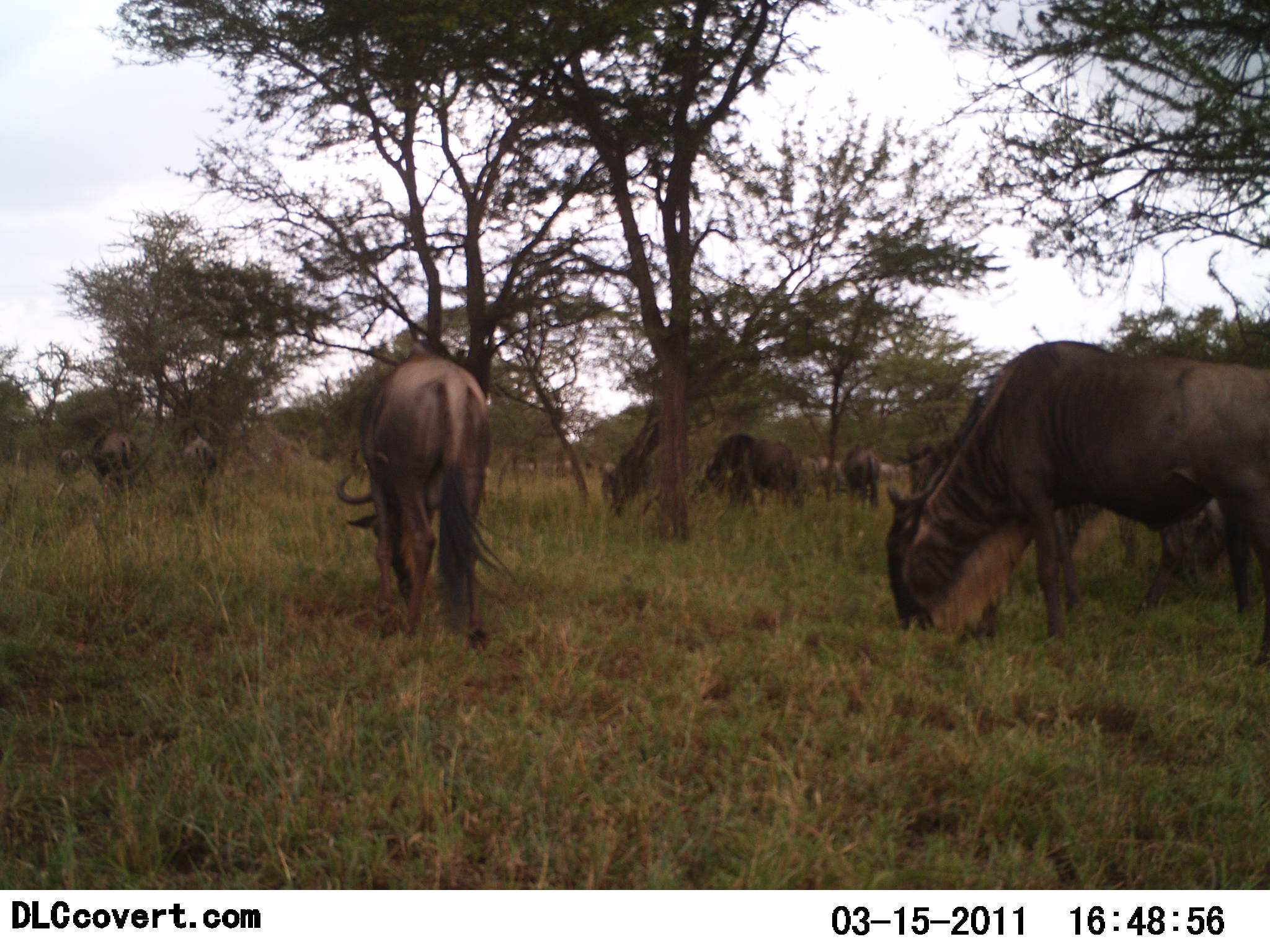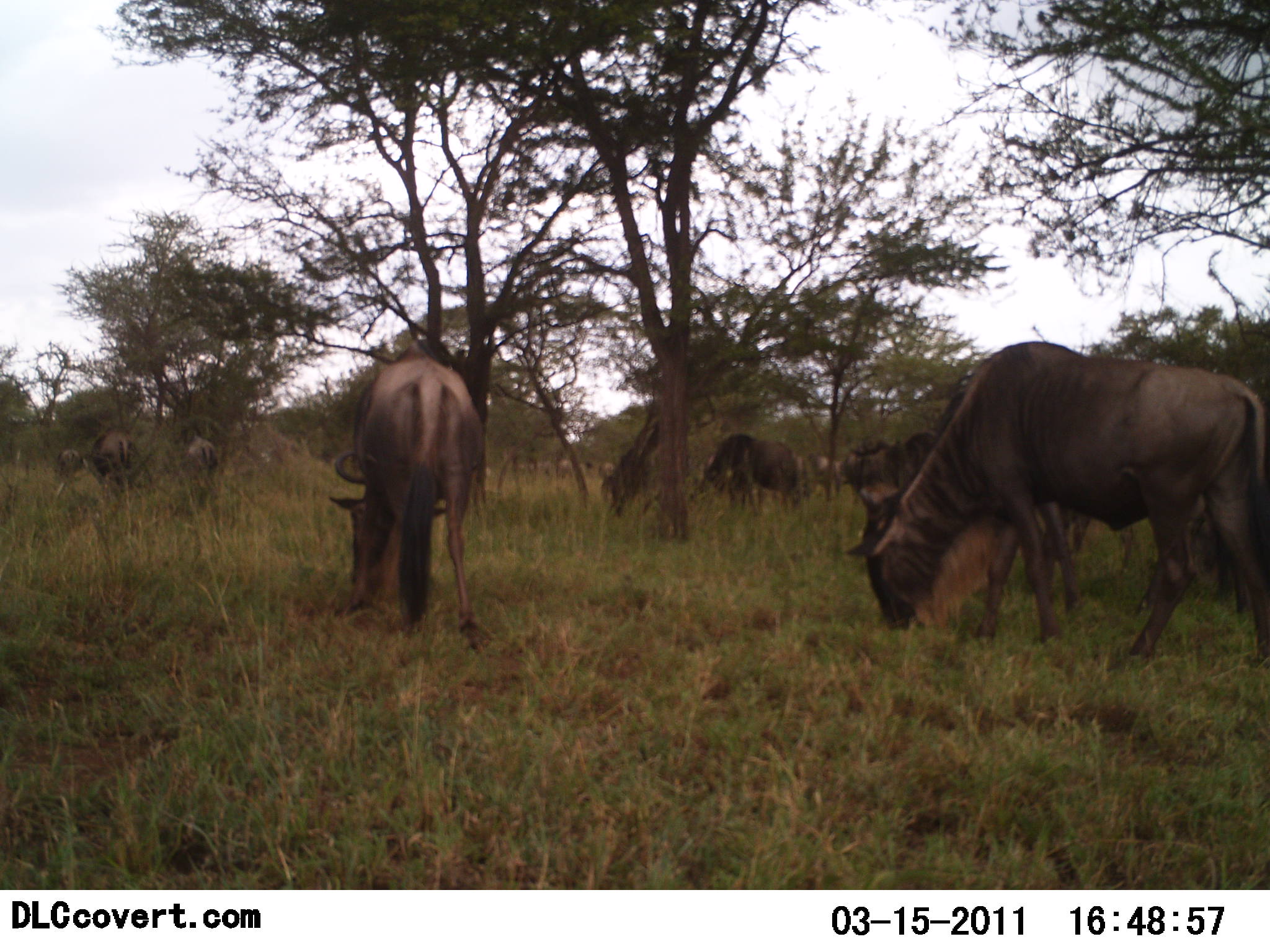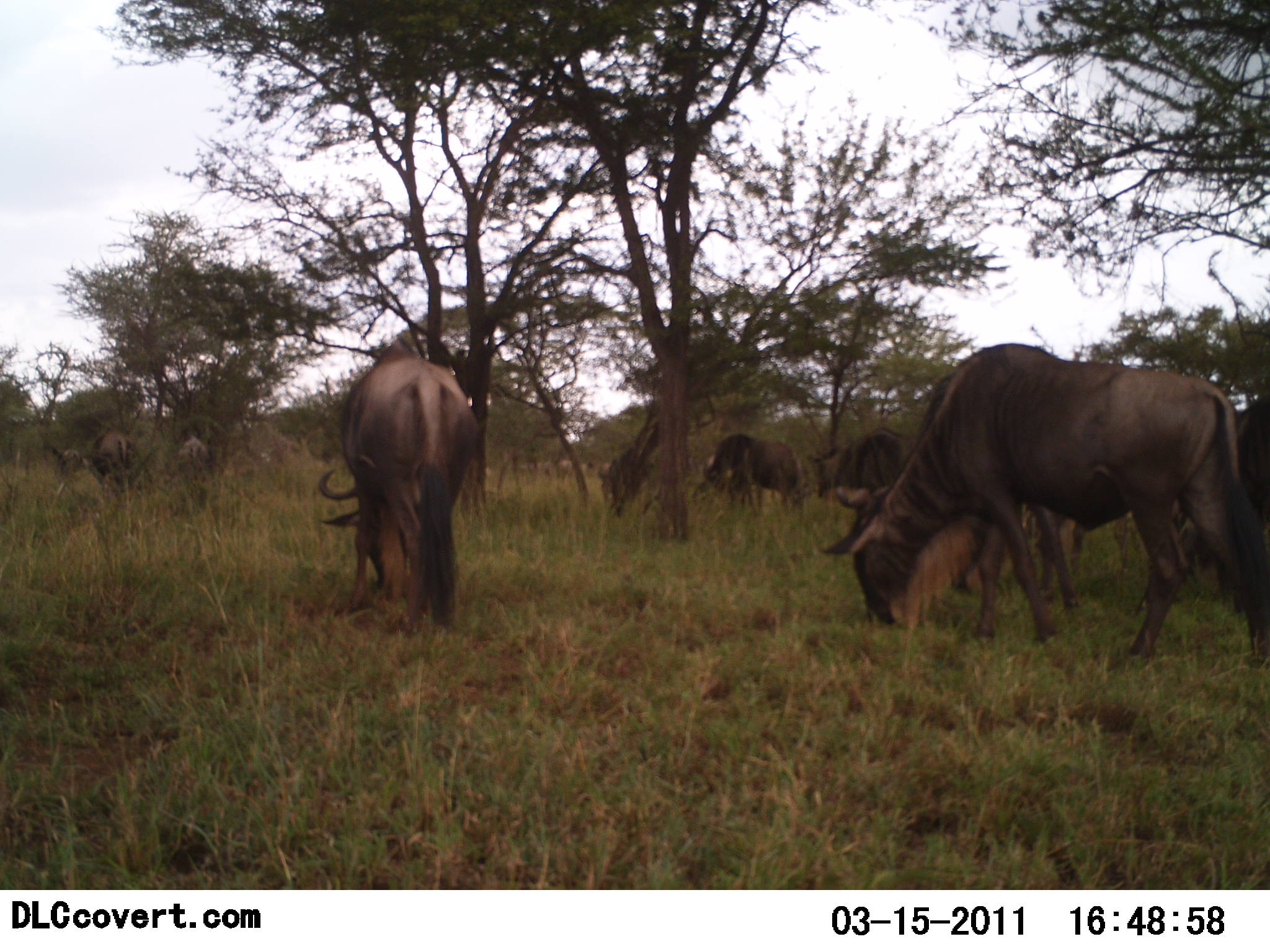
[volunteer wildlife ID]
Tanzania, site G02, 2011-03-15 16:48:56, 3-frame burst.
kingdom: Animalia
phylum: Chordata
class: Mammalia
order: Artiodactyla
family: Bovidae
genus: Connochaetes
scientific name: Connochaetes taurinus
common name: blue wildebeest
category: wildebeest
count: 10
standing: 17%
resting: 0%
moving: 0%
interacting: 0%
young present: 0%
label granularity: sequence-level